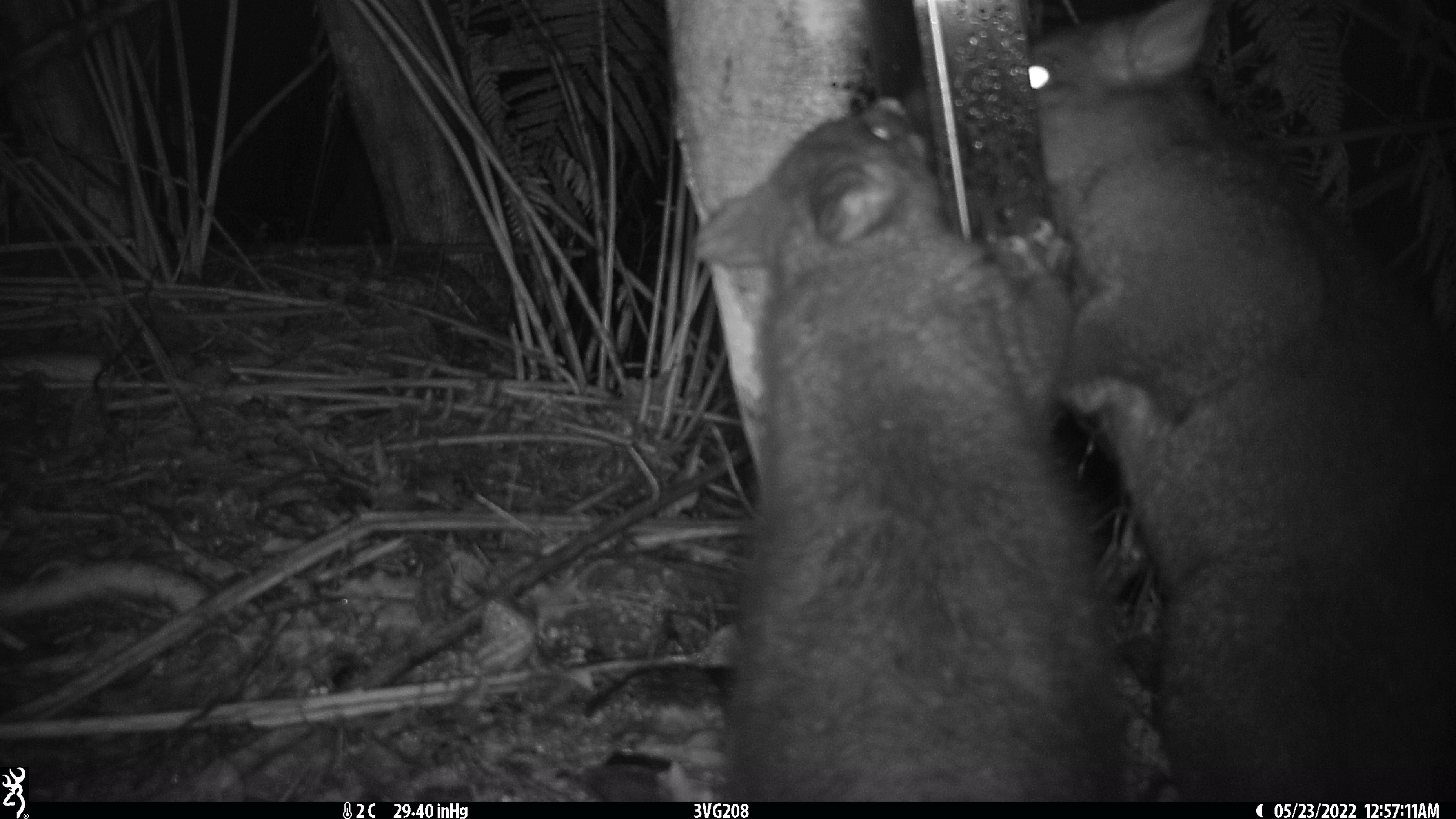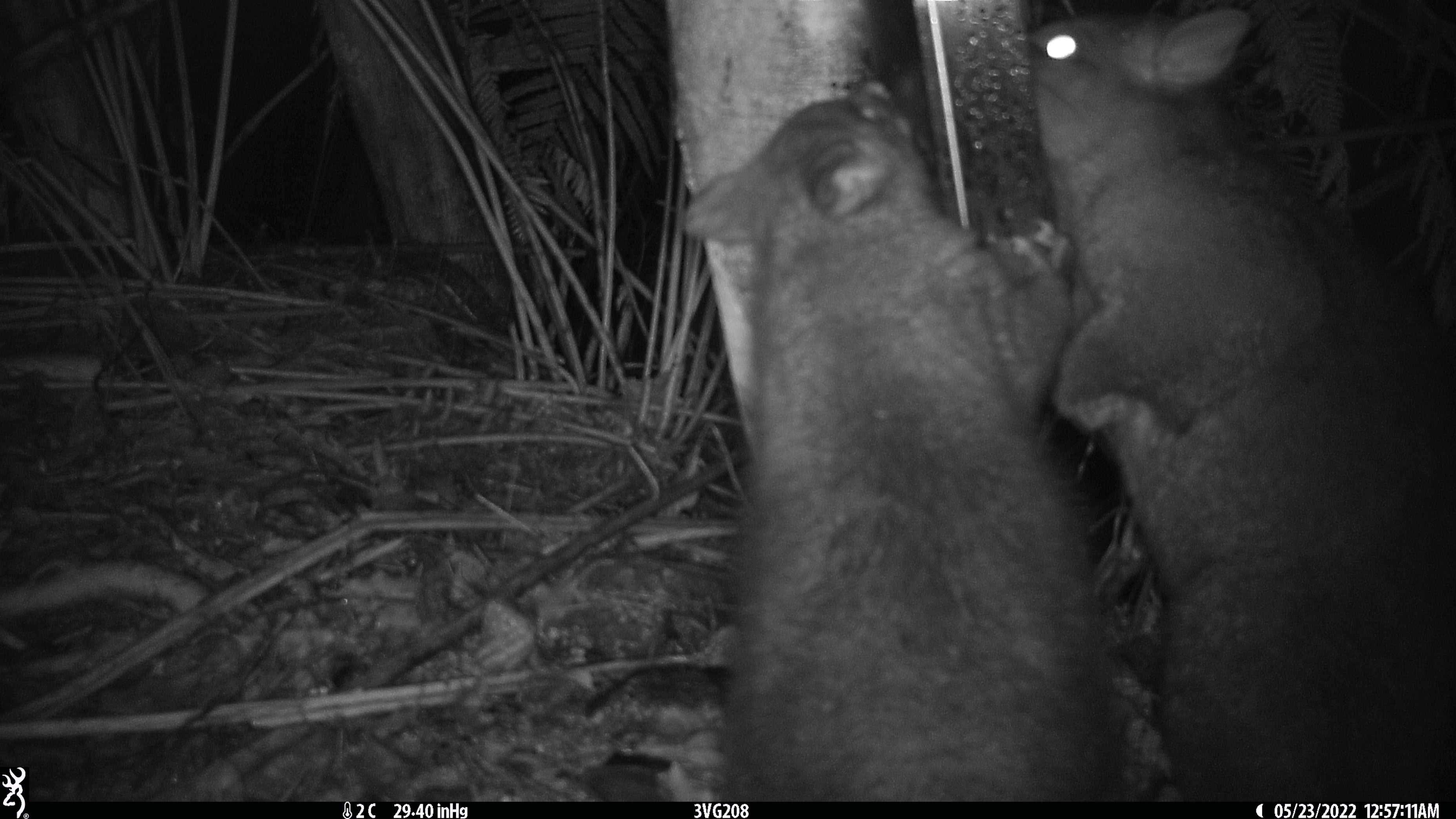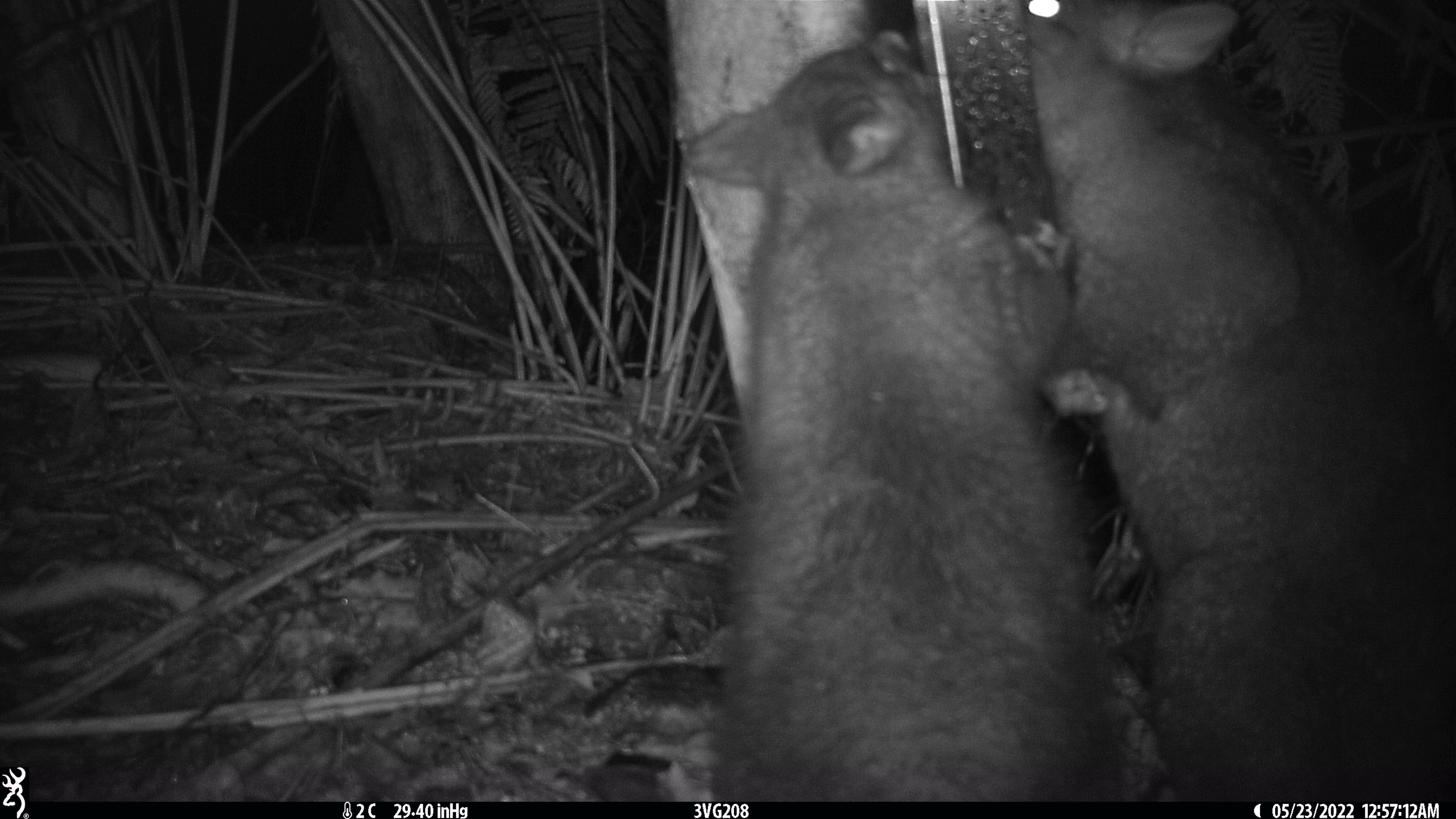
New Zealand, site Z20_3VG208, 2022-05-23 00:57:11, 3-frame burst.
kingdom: Animalia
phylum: Chordata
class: Mammalia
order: Diprotodontia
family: Phalangeridae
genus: Trichosurus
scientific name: Trichosurus vulpecula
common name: common brushtail possum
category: possum